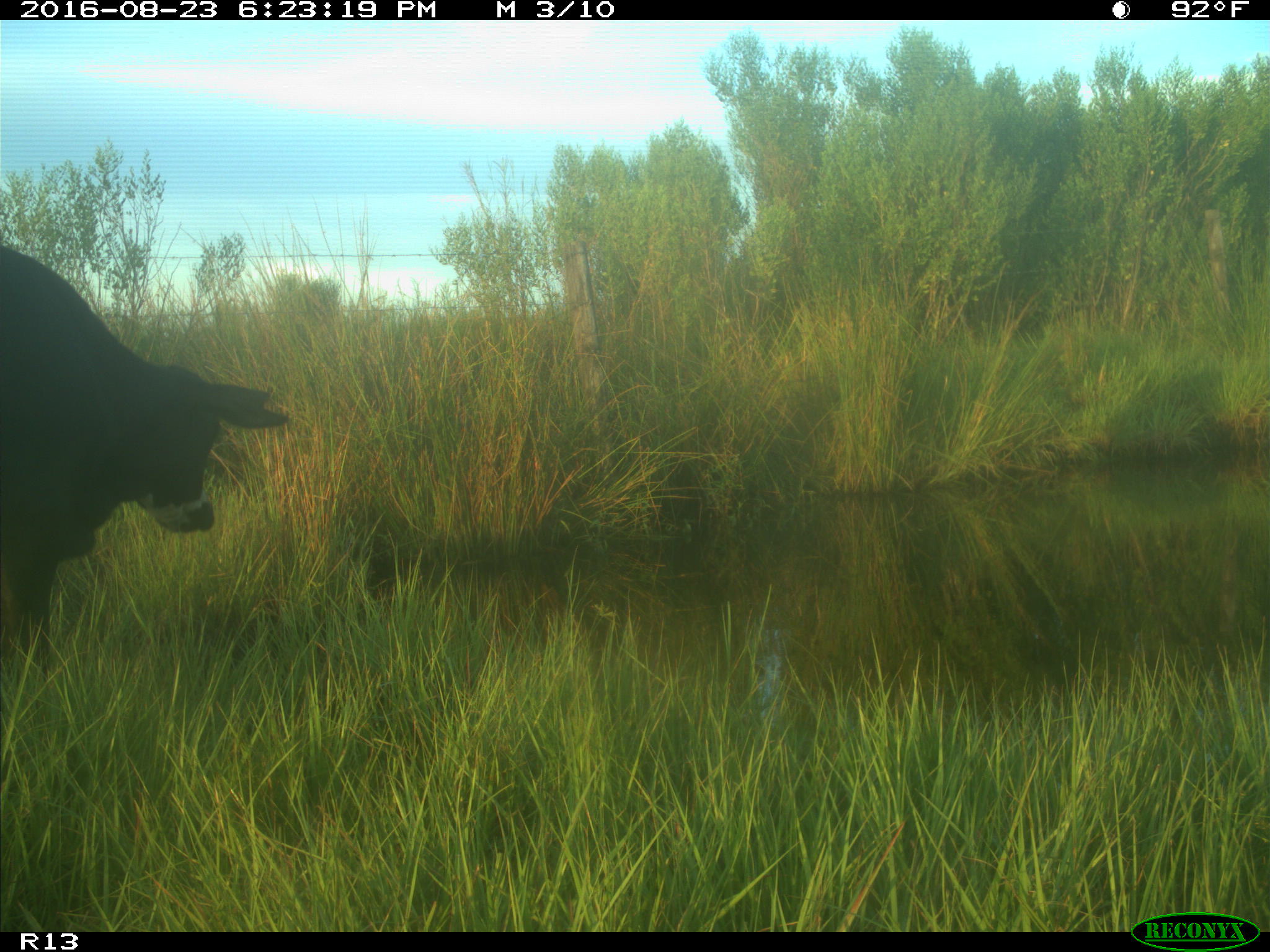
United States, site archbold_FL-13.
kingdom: Animalia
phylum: Chordata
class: Mammalia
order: Artiodactyla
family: Bovidae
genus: Bos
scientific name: Bos taurus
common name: domestic cow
Bos taurus (domestic cow).